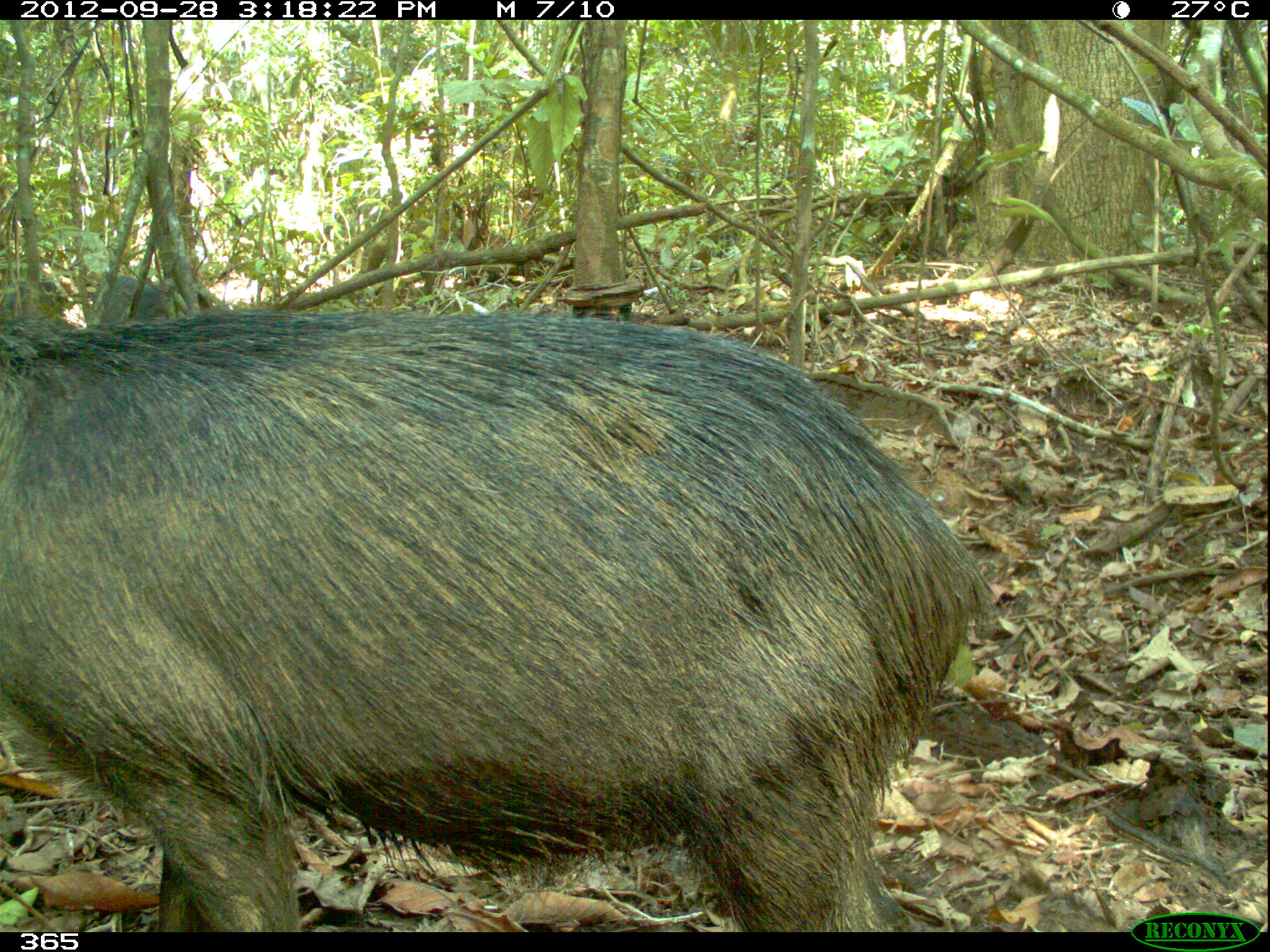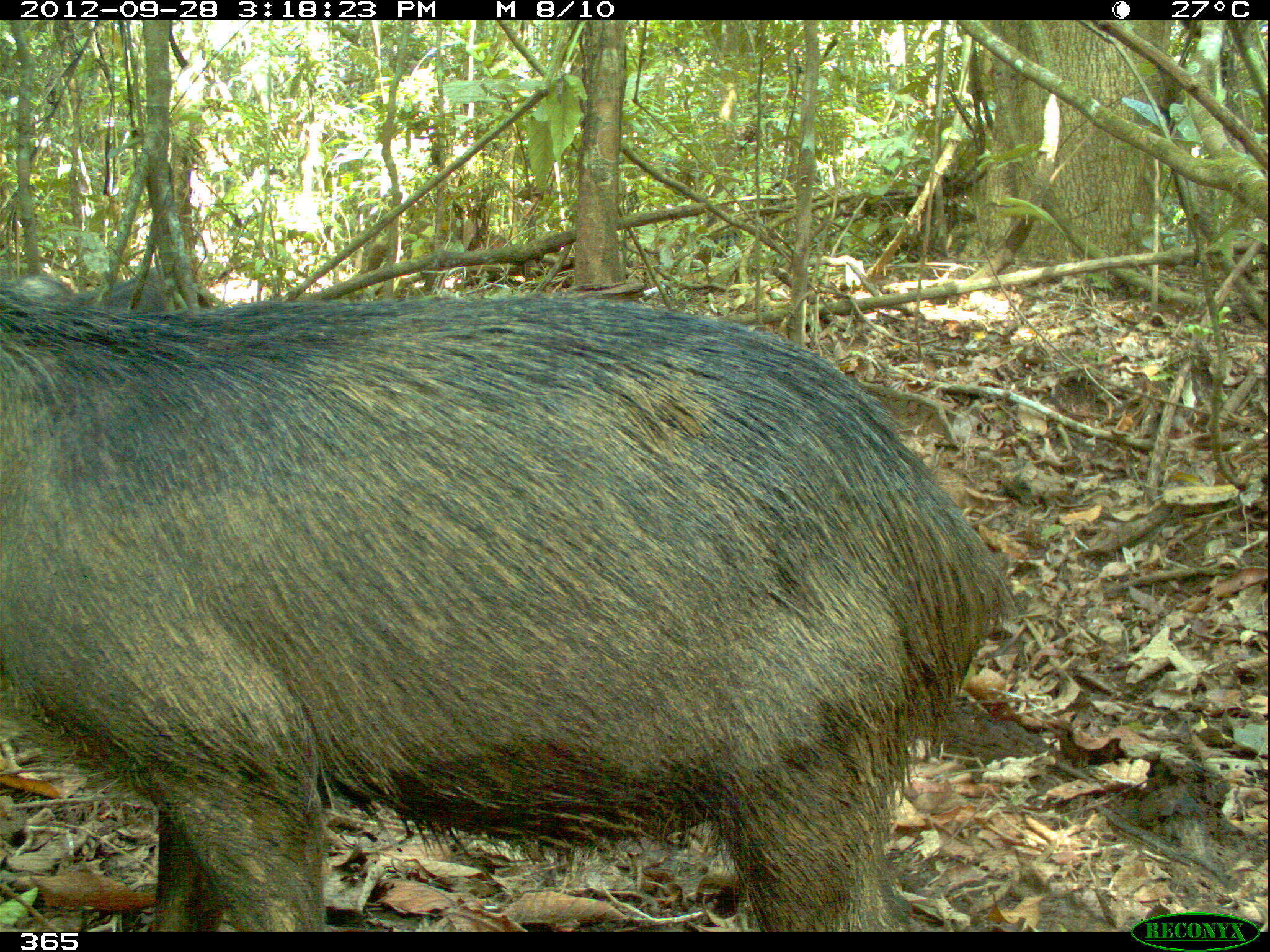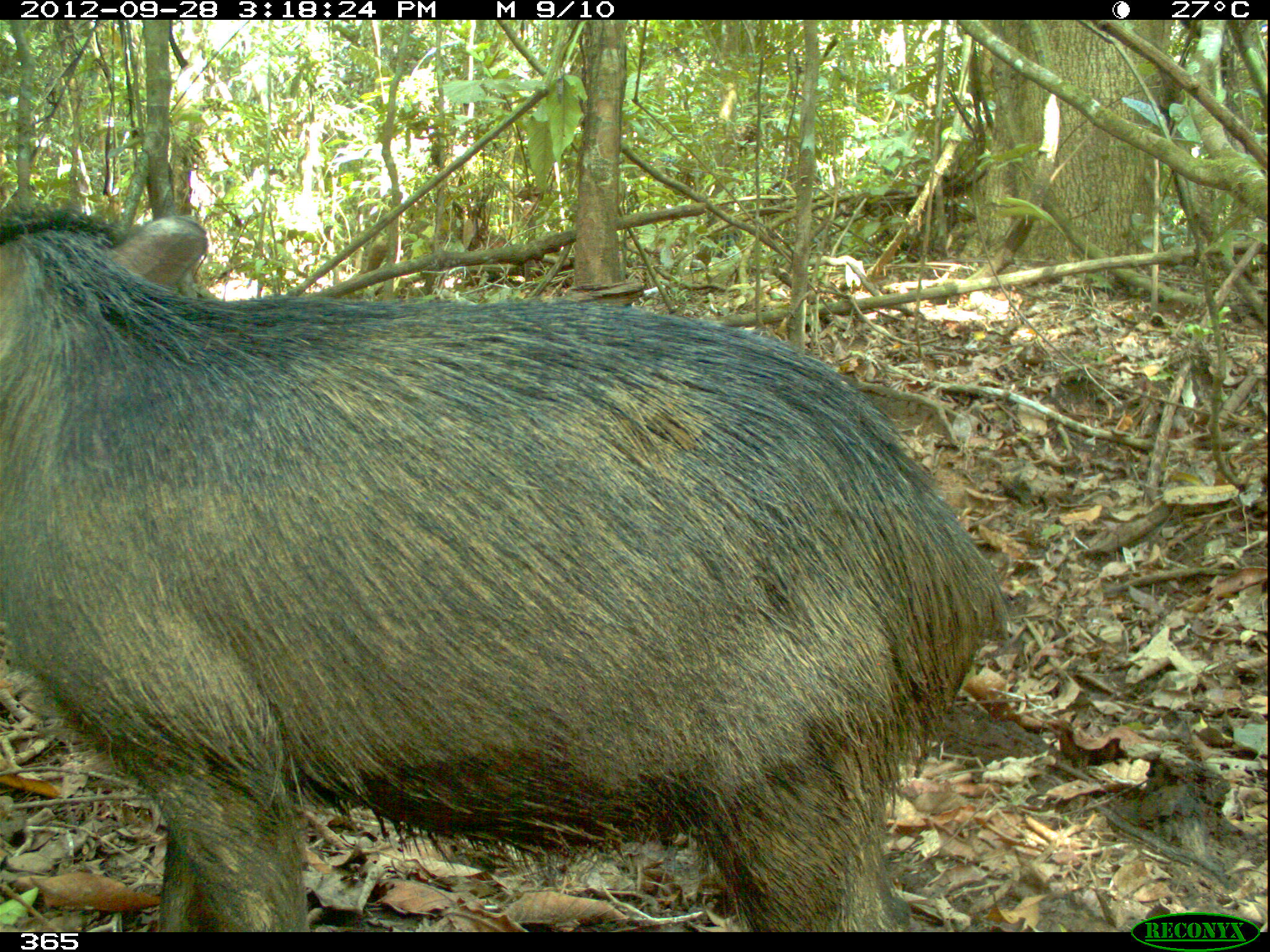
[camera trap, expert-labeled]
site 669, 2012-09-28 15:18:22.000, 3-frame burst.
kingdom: Animalia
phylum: Chordata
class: Mammalia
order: Artiodactyla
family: Tayassuidae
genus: Tayassu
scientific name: Tayassu pecari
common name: white-lipped peccary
Tayassu pecari (white-lipped peccary).